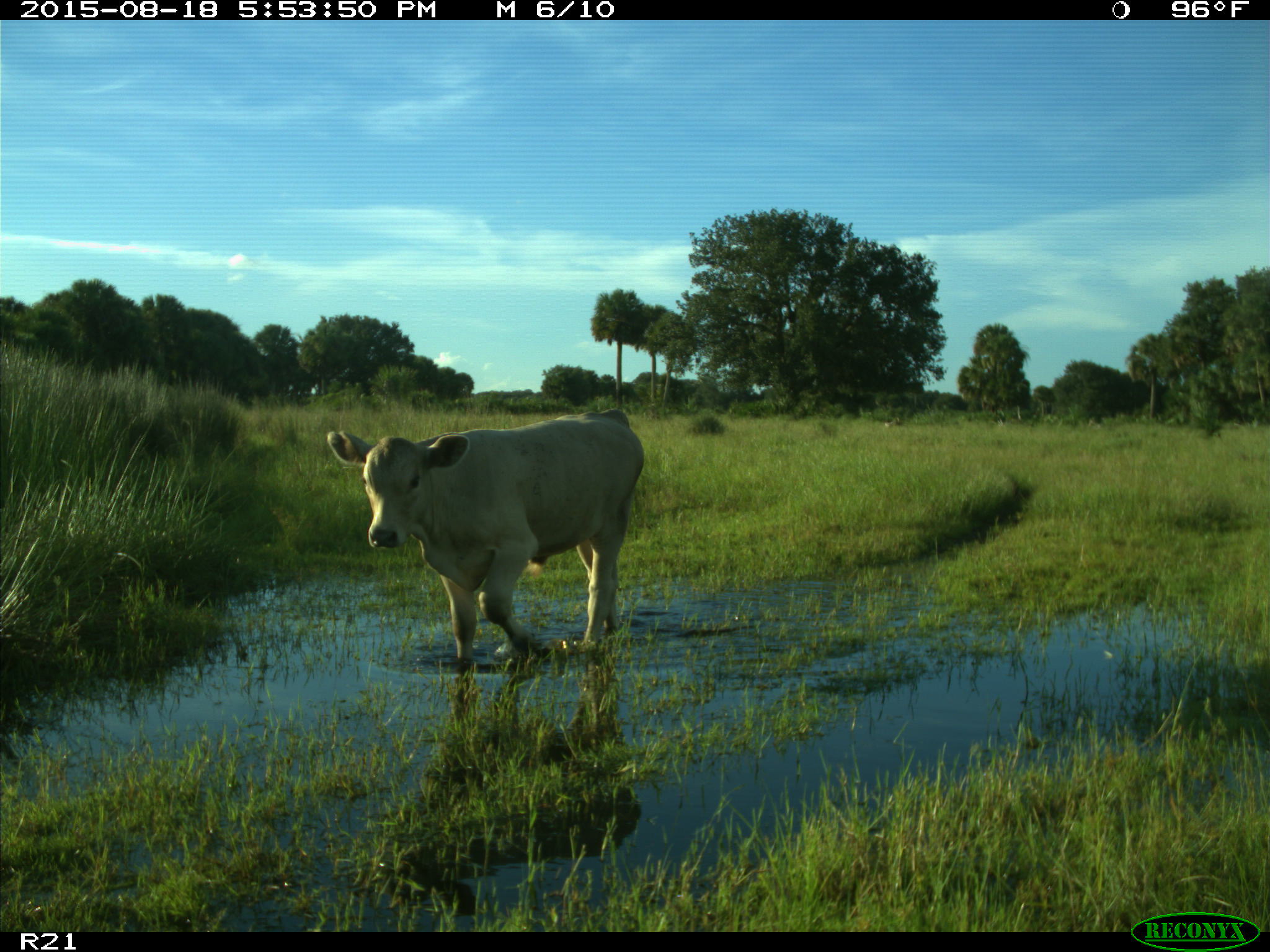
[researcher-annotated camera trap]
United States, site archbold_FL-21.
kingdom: Animalia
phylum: Chordata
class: Mammalia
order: Artiodactyla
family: Bovidae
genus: Bos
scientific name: Bos taurus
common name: domestic cow